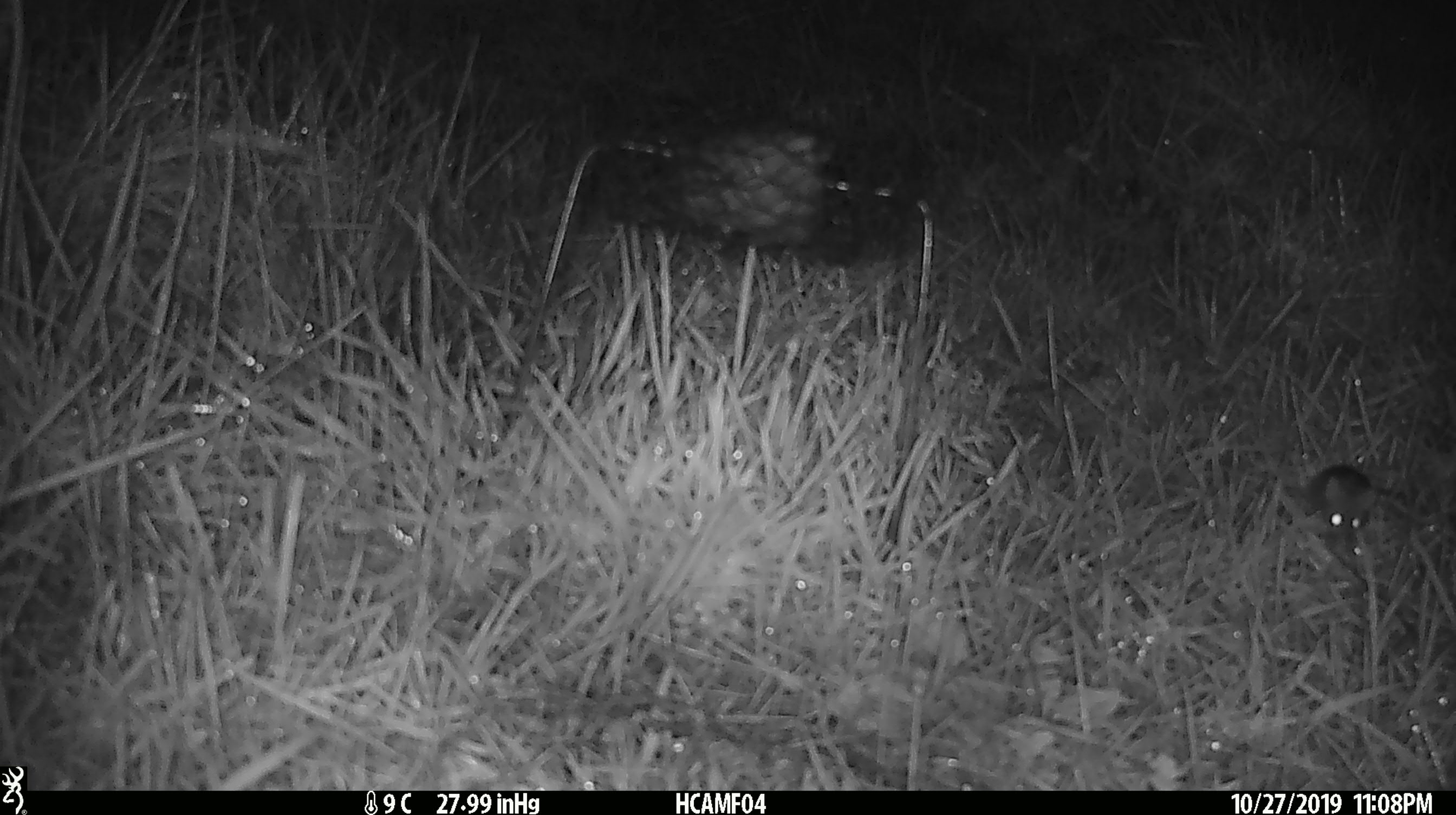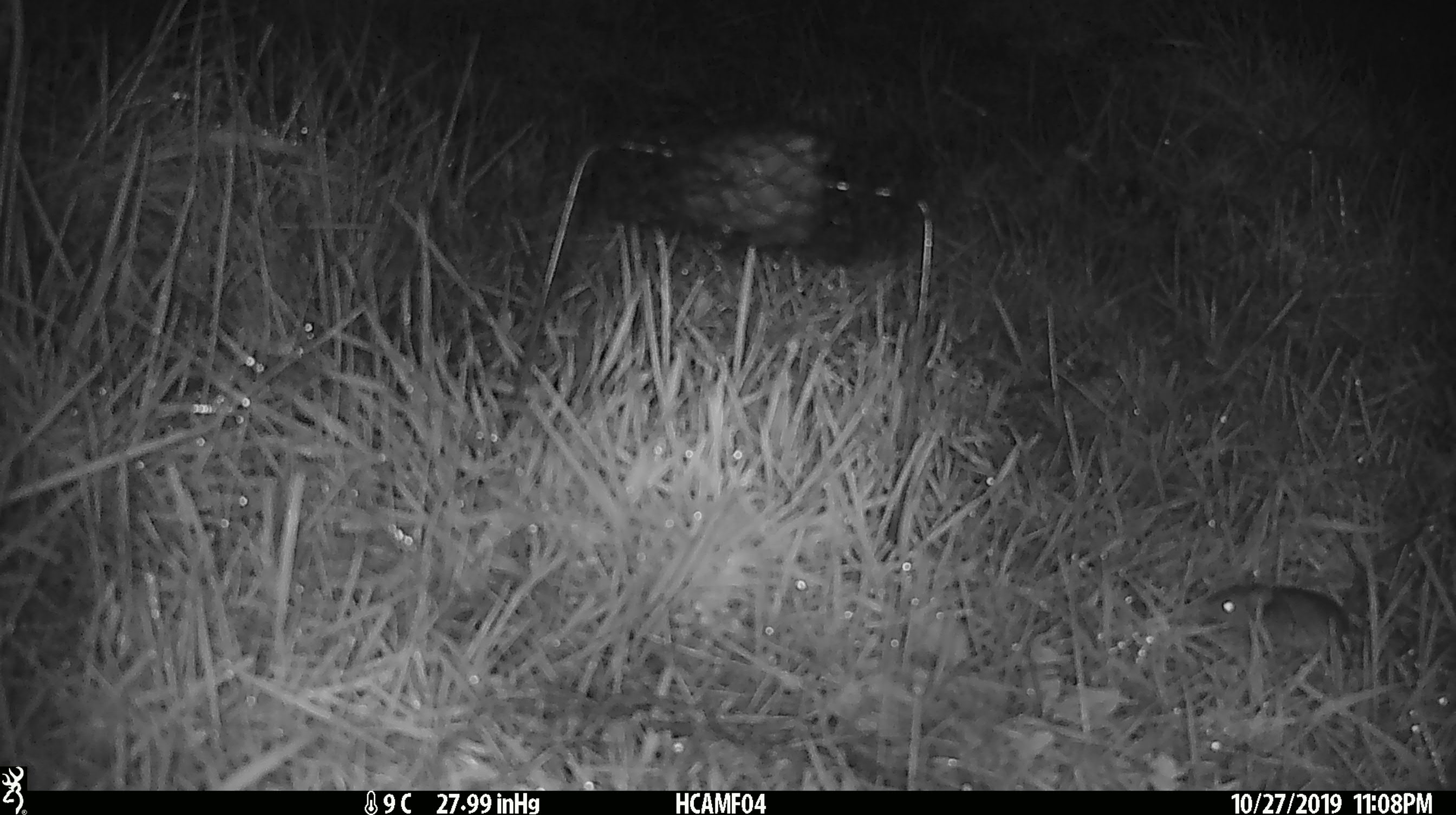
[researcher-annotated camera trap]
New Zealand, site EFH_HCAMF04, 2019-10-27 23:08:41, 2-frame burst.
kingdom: Animalia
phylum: Chordata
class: Mammalia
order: Rodentia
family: Muridae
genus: Mus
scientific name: Mus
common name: mouse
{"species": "mouse (Mus)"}